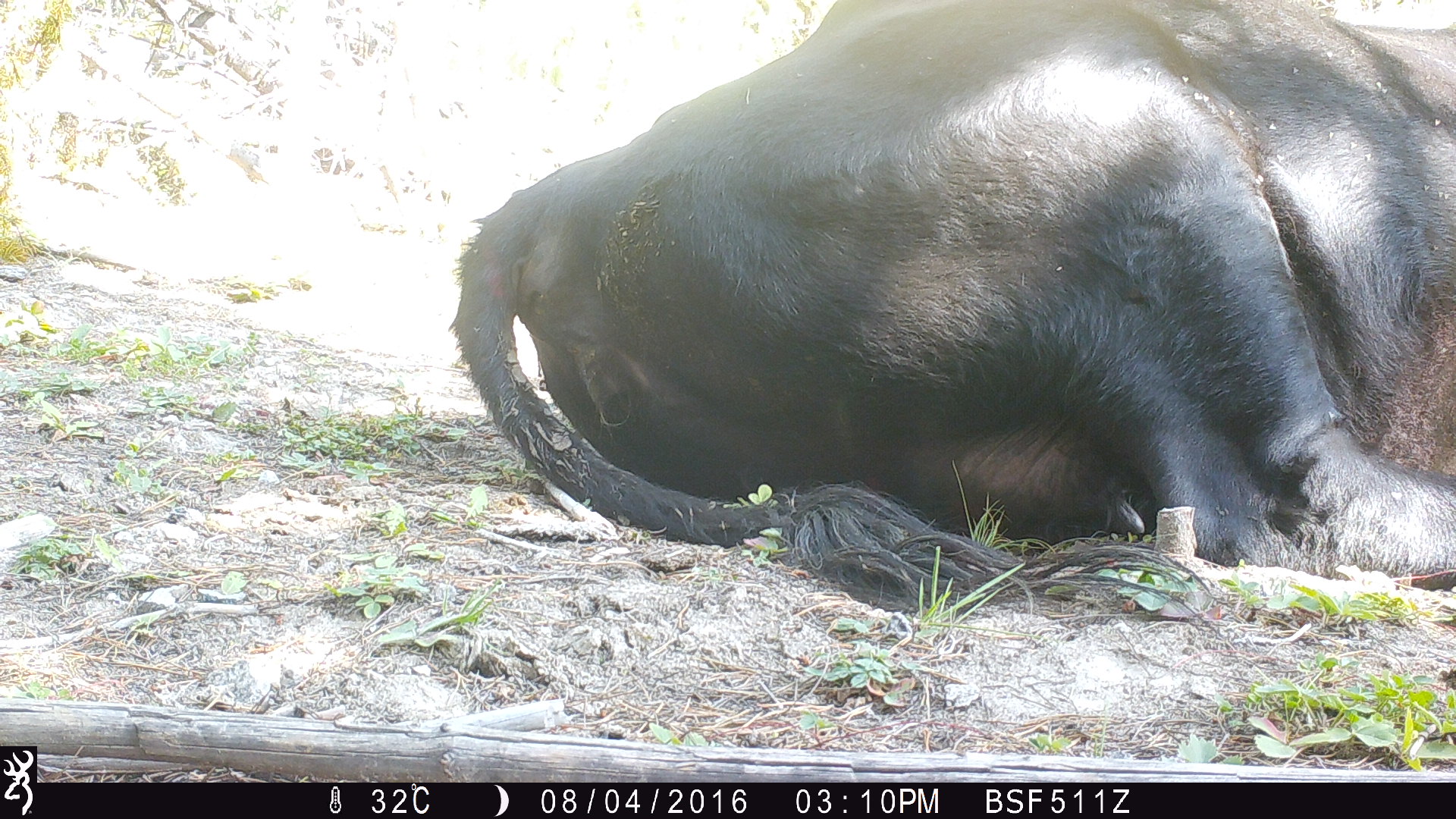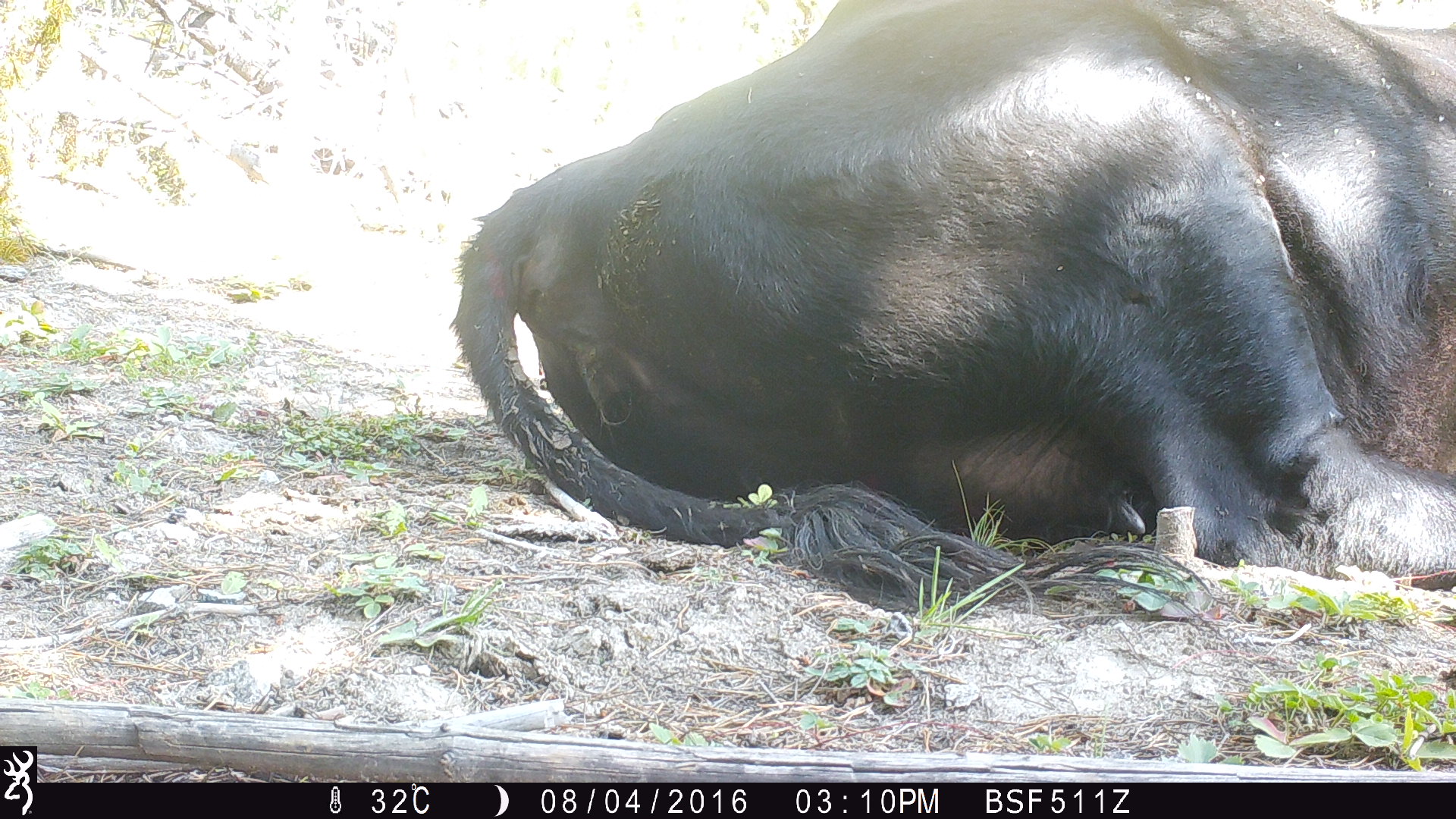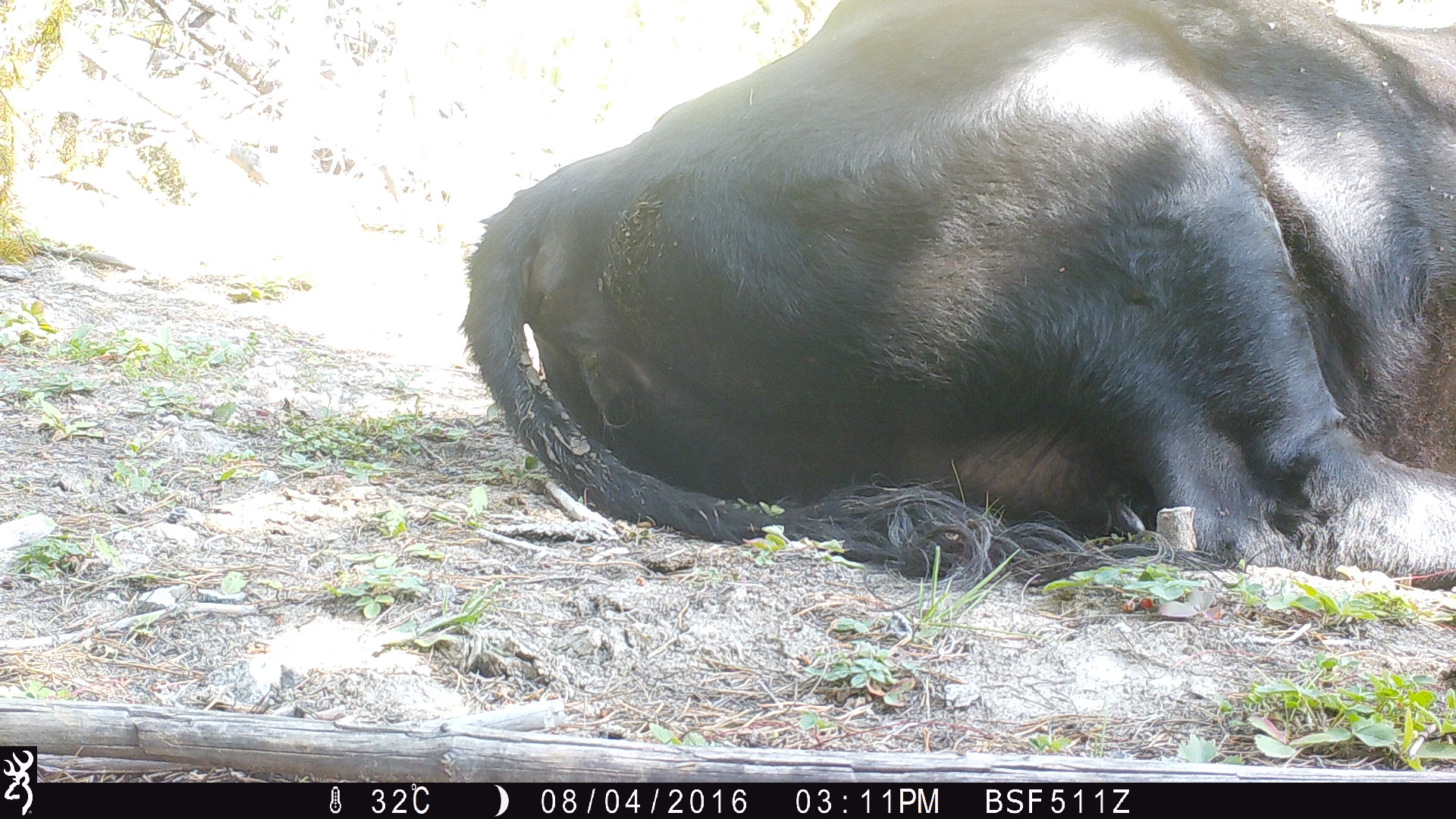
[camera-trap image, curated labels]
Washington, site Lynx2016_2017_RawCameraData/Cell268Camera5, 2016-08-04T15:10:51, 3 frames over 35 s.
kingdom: Animalia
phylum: Chordata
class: Mammalia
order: Artiodactyla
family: Bovidae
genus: Bos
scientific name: Bos taurus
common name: domestic cattle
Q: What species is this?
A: Domestic cattle (Bos taurus).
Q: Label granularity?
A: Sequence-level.